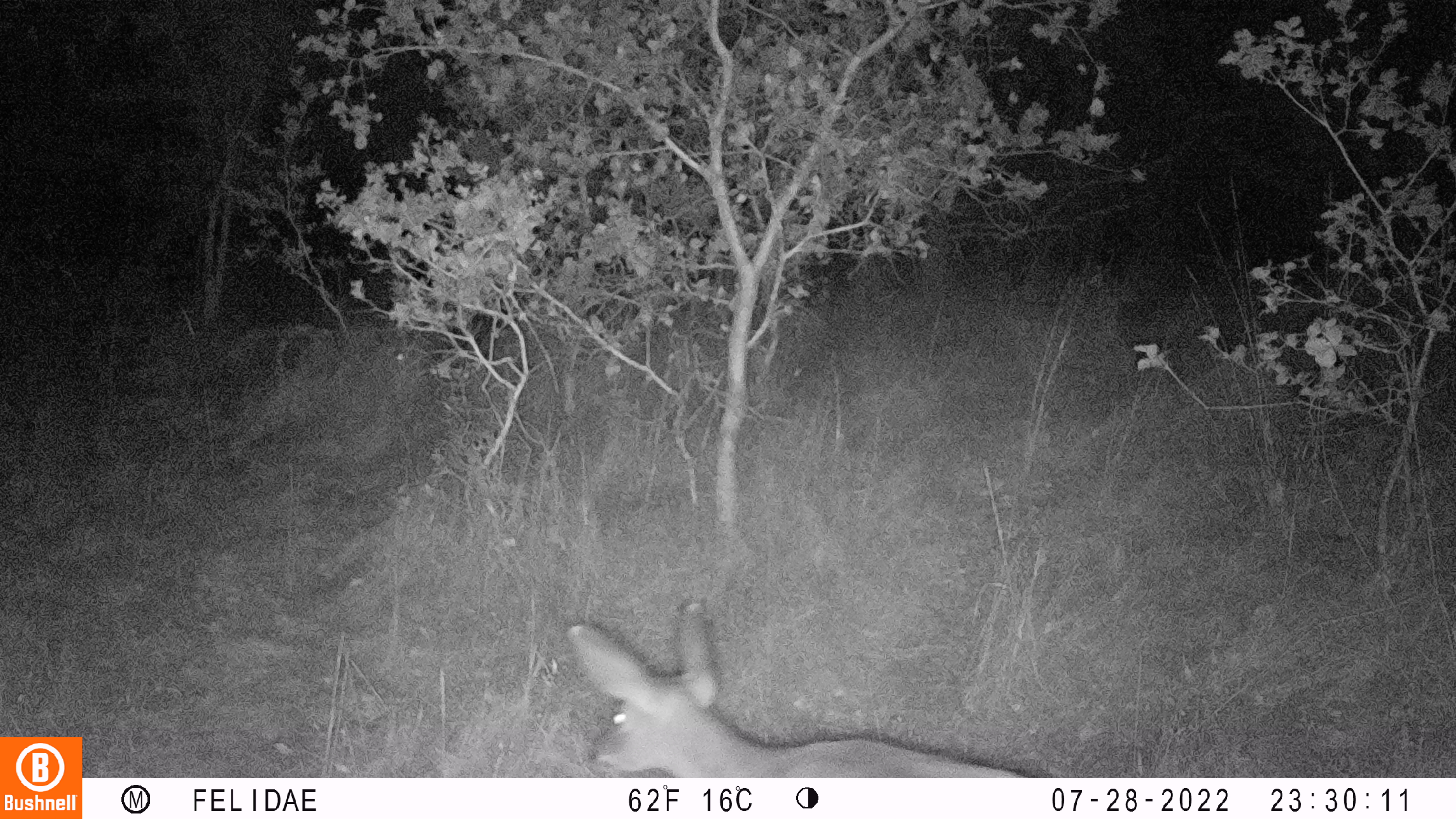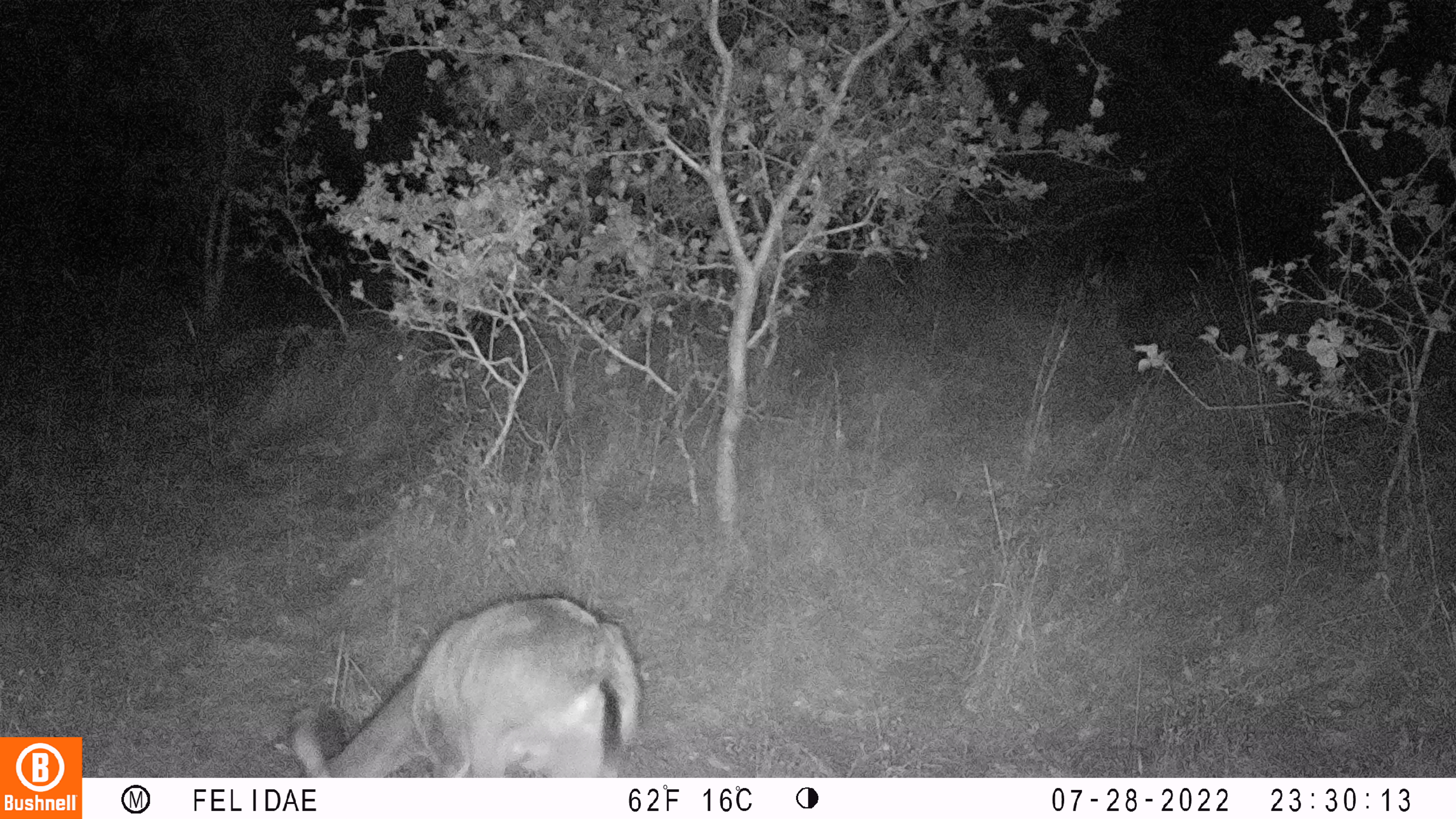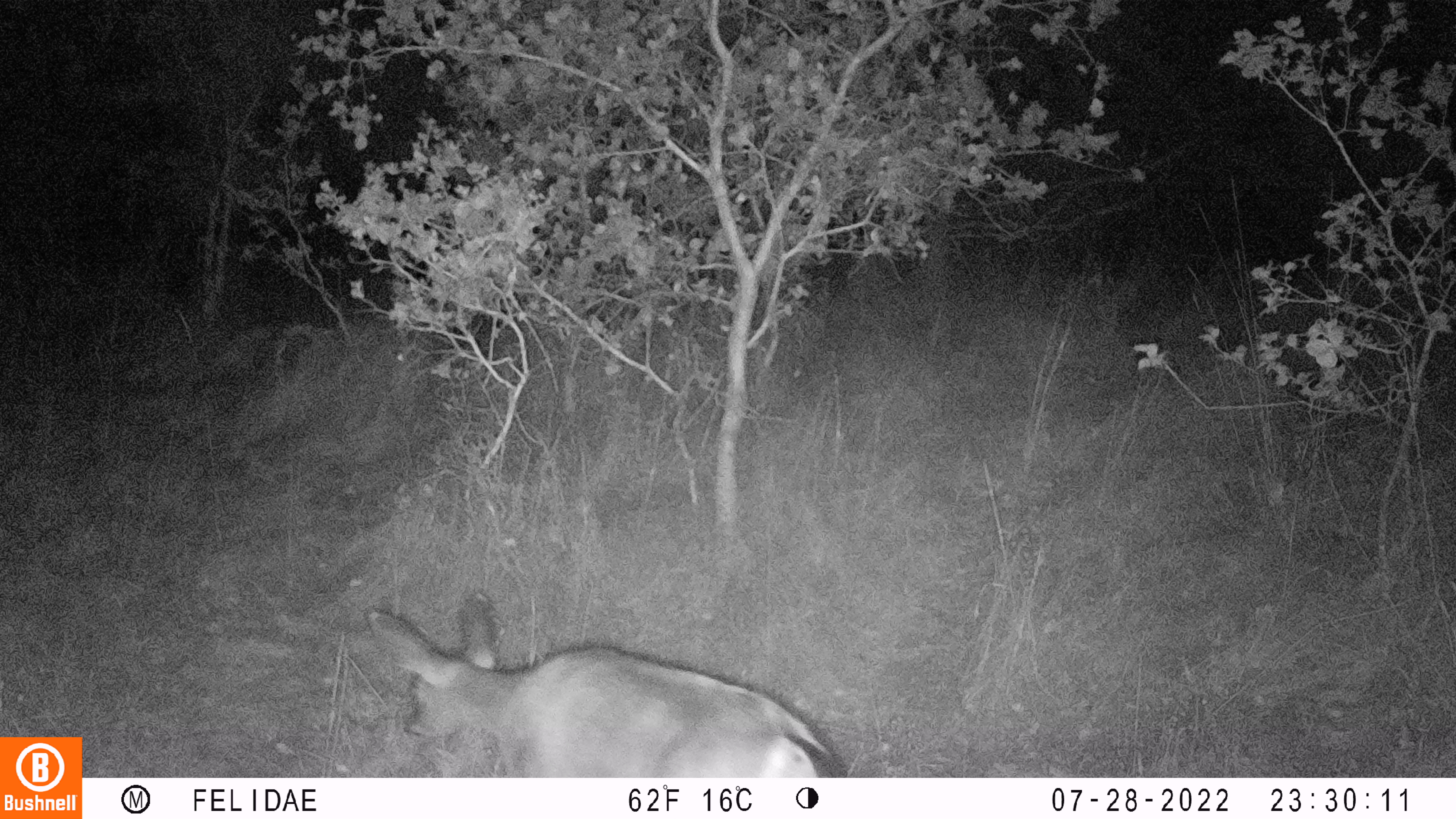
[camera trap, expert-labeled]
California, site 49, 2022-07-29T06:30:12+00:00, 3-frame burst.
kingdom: Animalia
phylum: Chordata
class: Mammalia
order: Artiodactyla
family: Cervidae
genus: Odocoileus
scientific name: Odocoileus hemionus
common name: mule deer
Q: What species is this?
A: Mule deer (Odocoileus hemionus).